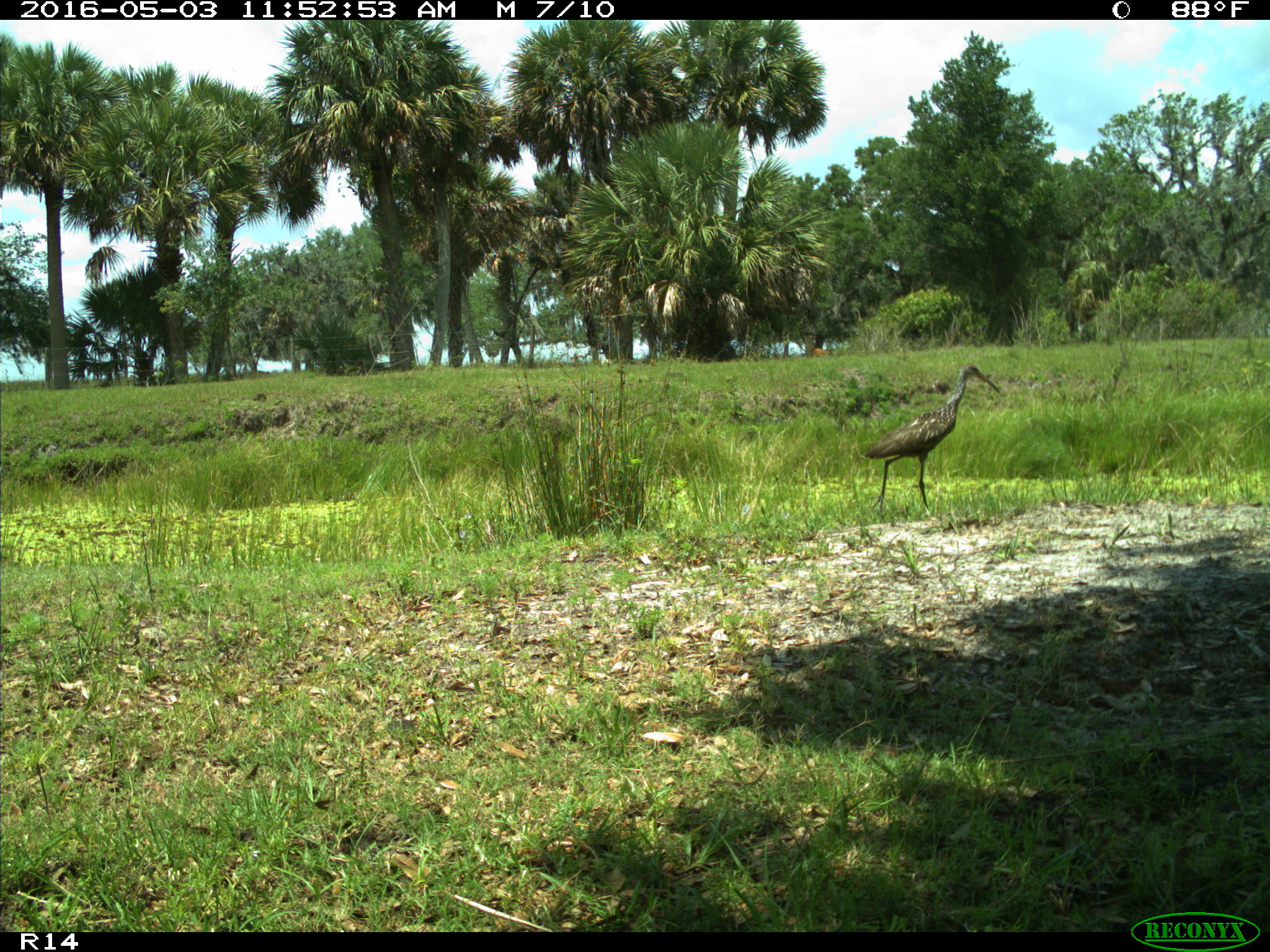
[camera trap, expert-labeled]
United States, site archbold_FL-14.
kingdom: Animalia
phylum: Chordata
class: Aves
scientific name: Aves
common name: birds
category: unidentified bird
Unidentified bird (birds) (Aves).